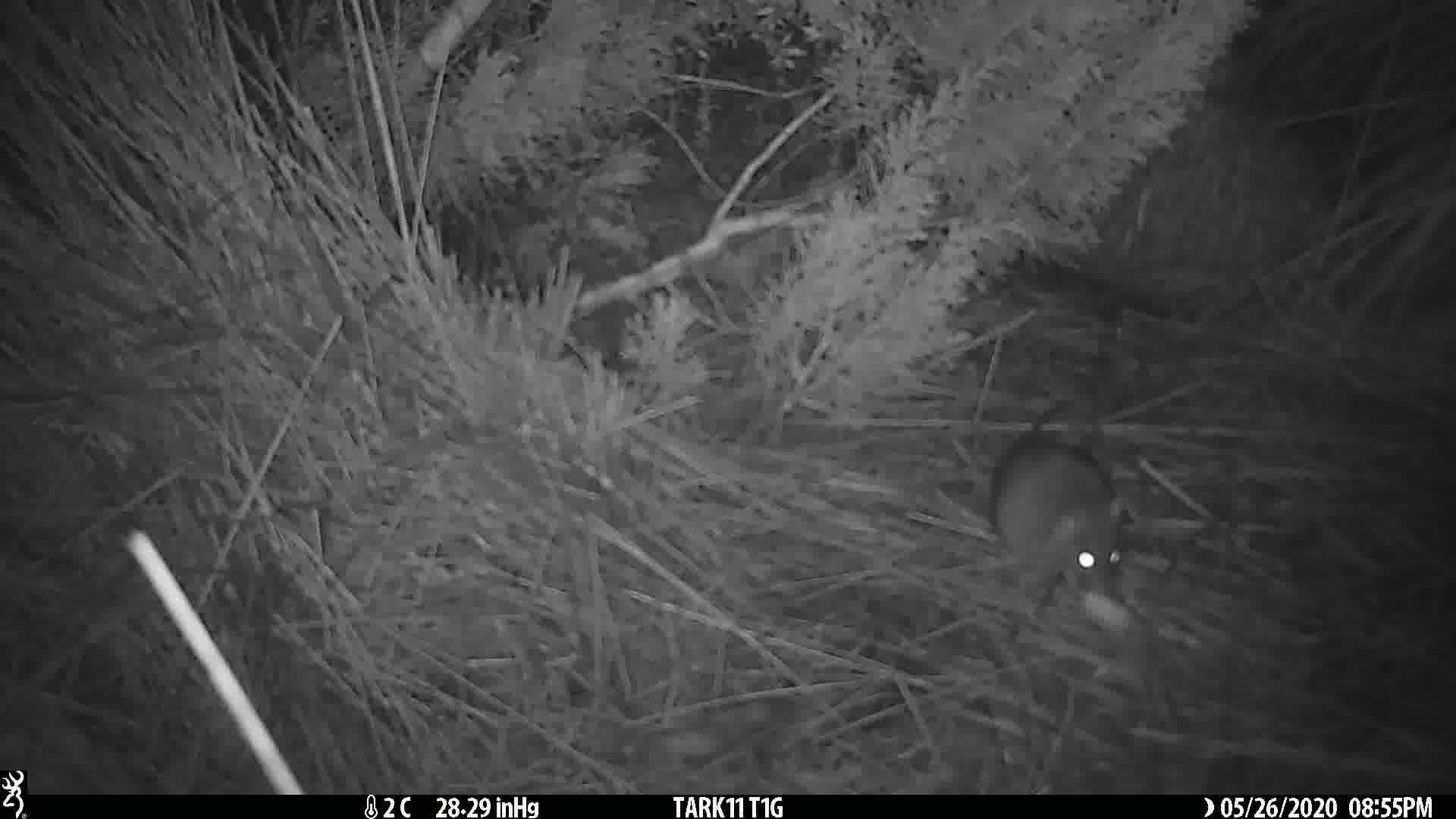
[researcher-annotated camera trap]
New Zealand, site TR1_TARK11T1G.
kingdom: Animalia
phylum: Chordata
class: Mammalia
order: Rodentia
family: Muridae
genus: Rattus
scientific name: Rattus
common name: rat